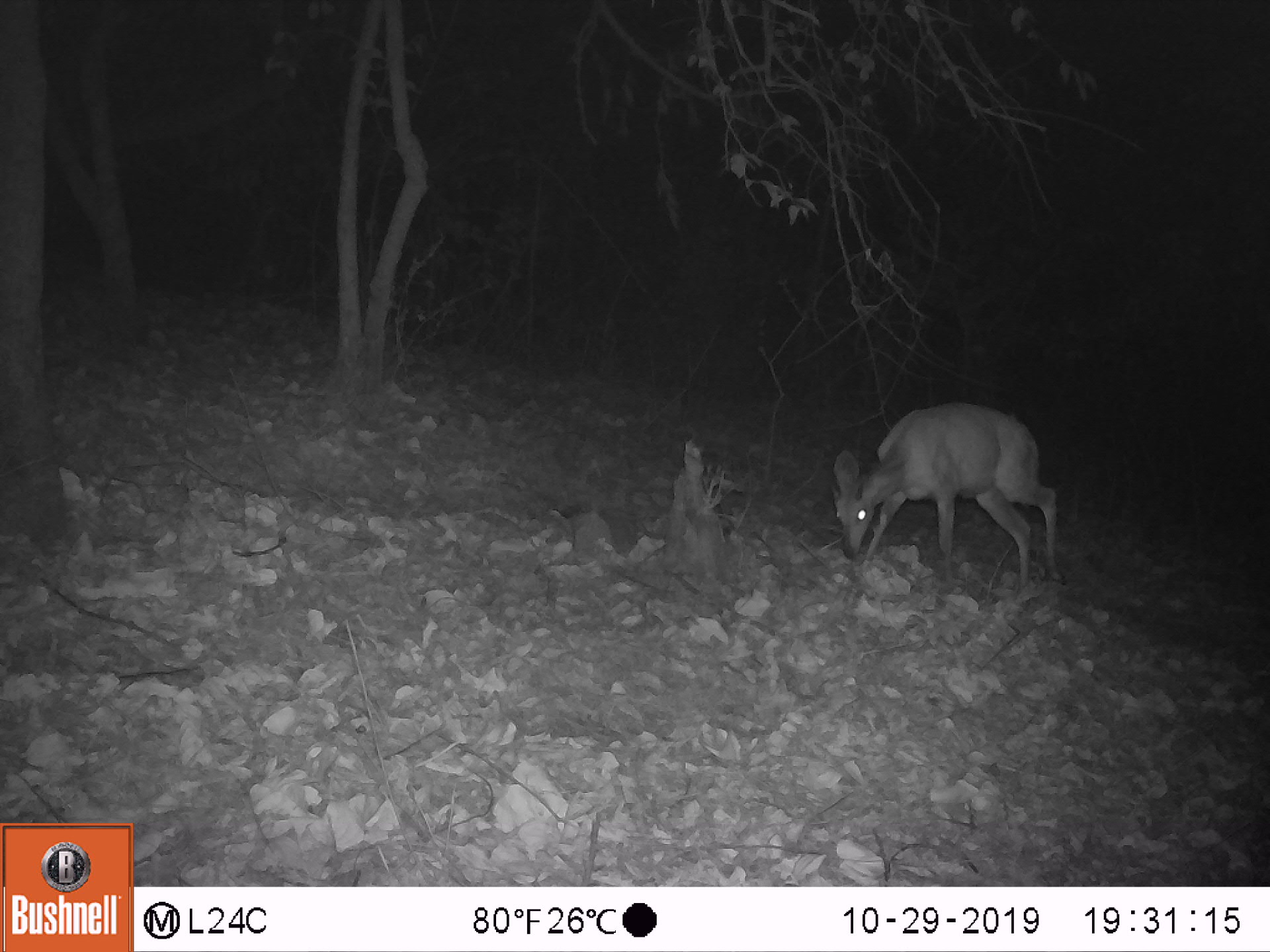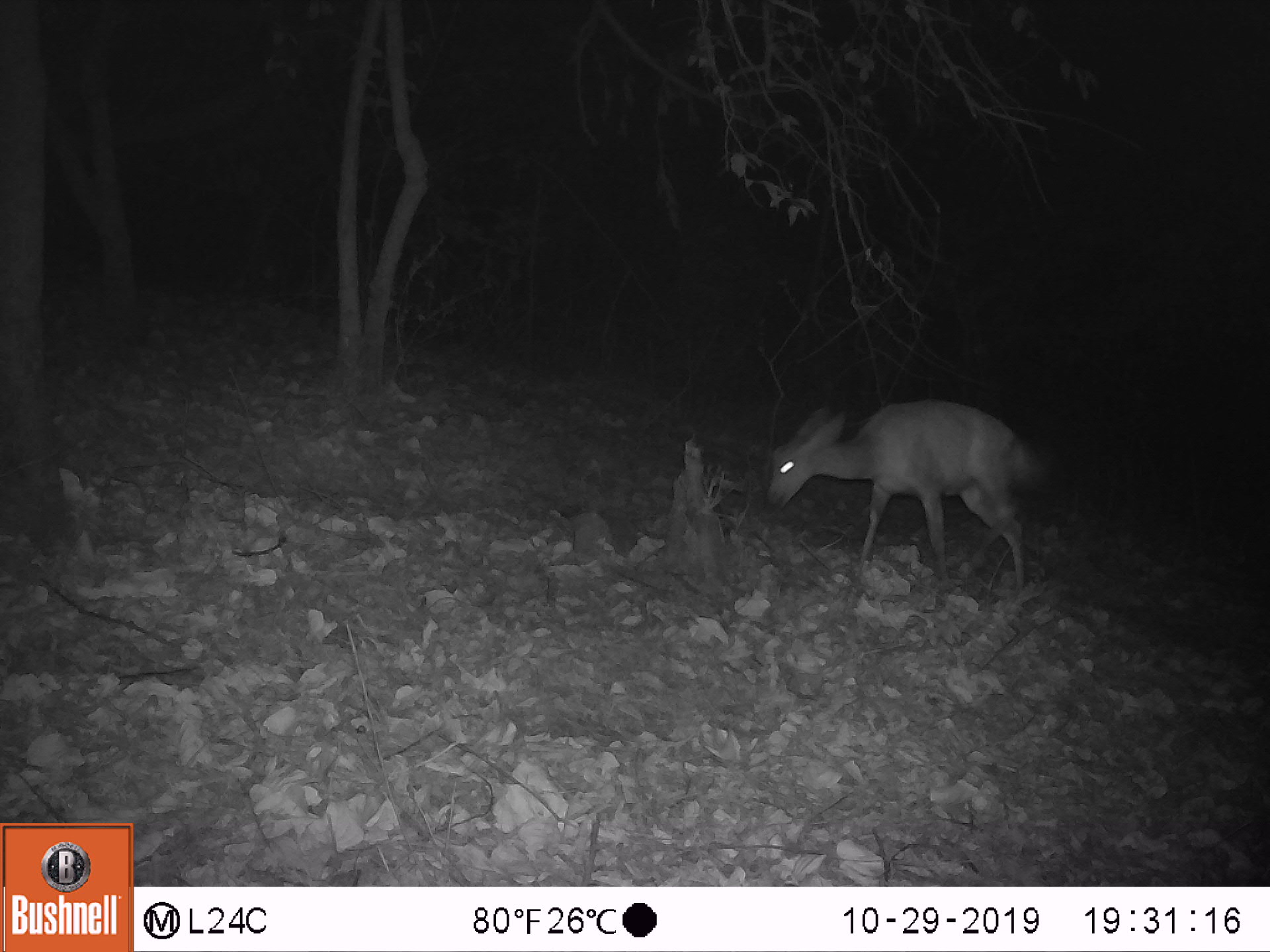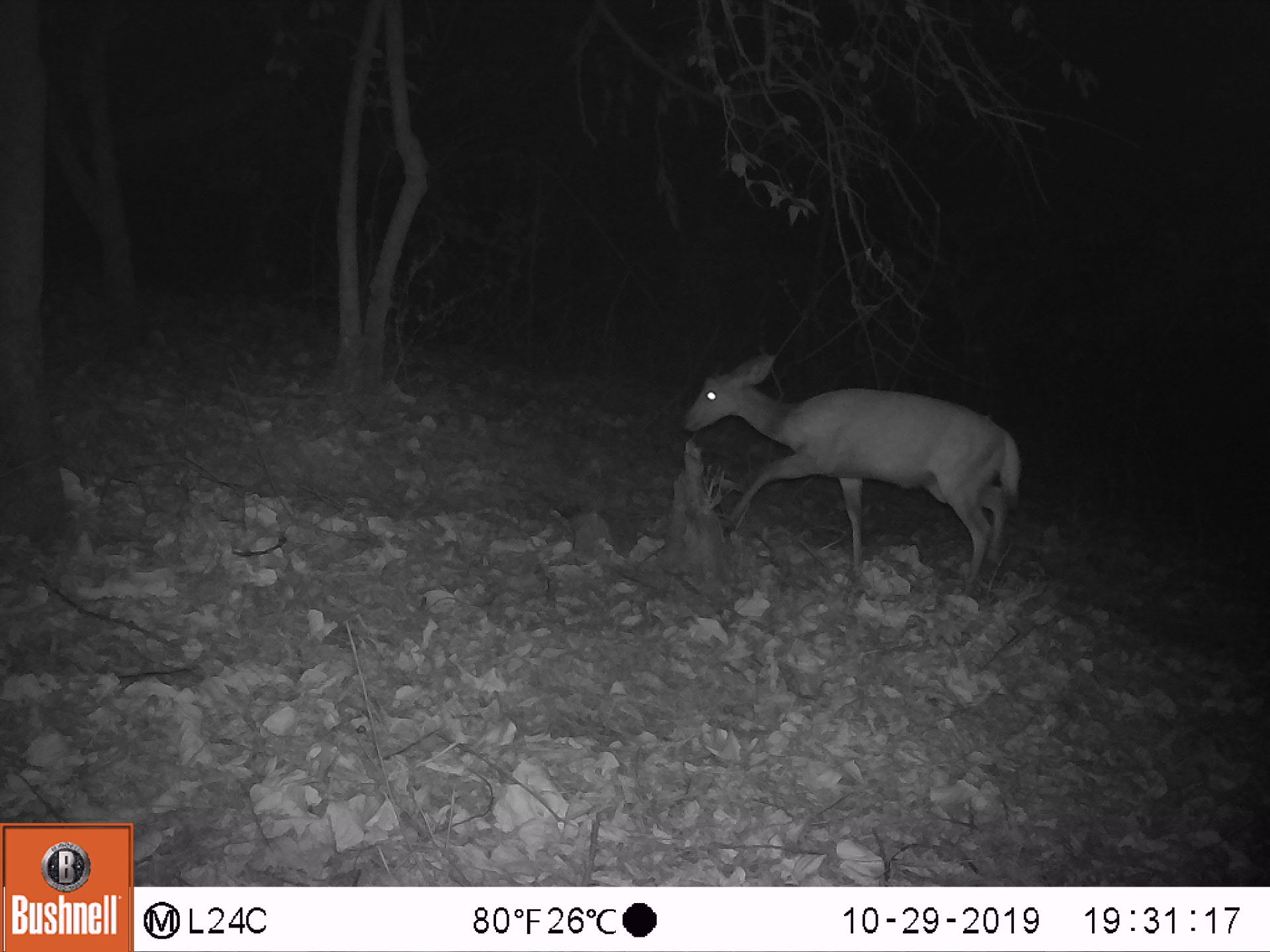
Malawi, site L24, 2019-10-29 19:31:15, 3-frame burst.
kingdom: Animalia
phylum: Chordata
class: Mammalia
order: Artiodactyla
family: Bovidae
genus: Tragelaphus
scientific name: Tragelaphus sylvaticus sylvaticus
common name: cape bushbuck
Cape bushbuck (Tragelaphus sylvaticus sylvaticus), count 1.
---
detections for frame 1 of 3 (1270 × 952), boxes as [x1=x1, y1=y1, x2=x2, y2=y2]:
cape bushbuck: [x1=819, y1=399, x2=1077, y2=603]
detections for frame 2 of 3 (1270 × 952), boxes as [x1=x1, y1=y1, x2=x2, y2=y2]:
cape bushbuck: [x1=751, y1=396, x2=1060, y2=601]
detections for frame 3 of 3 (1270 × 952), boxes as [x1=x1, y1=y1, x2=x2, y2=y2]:
cape bushbuck: [x1=670, y1=345, x2=1028, y2=605]